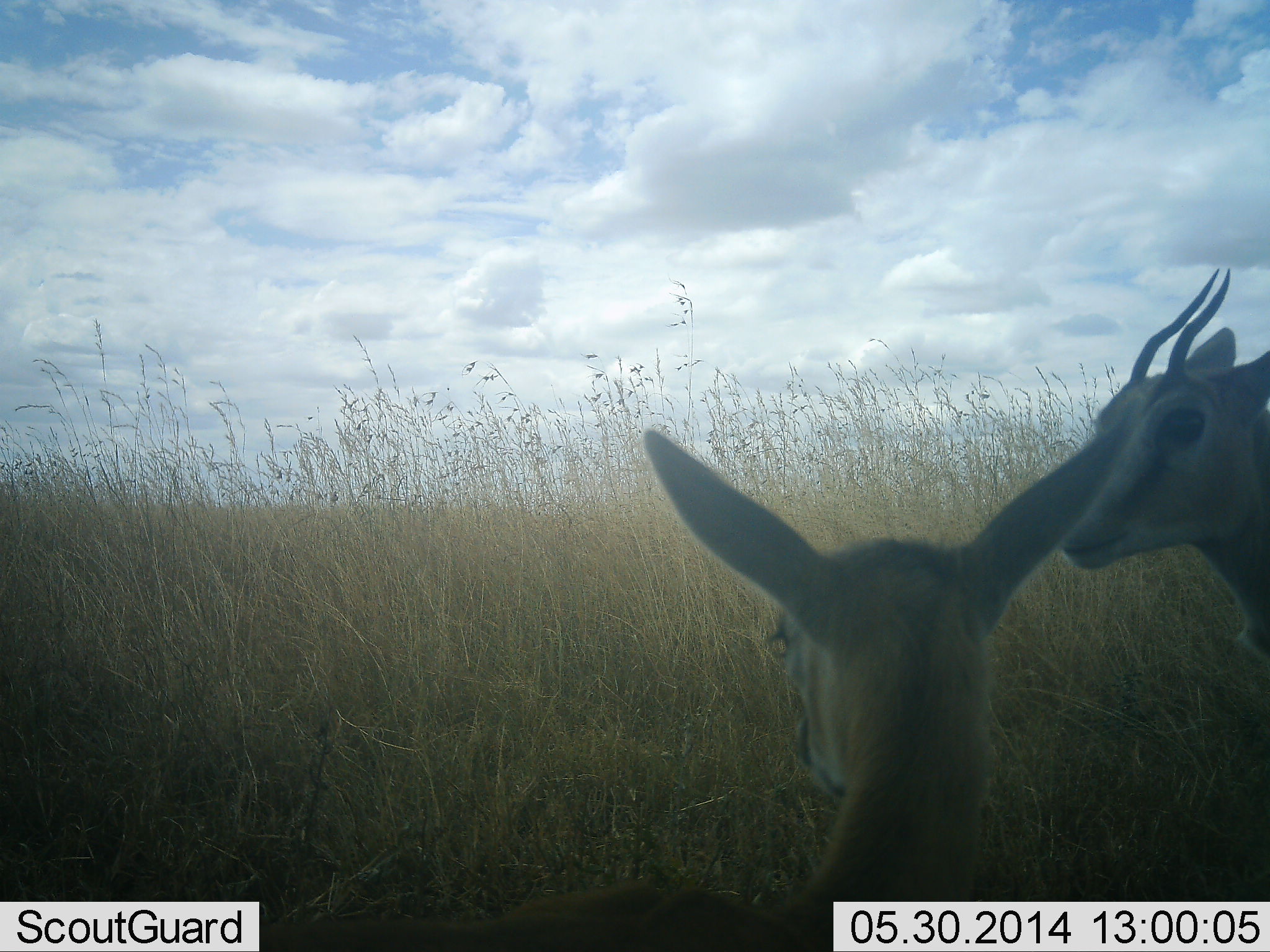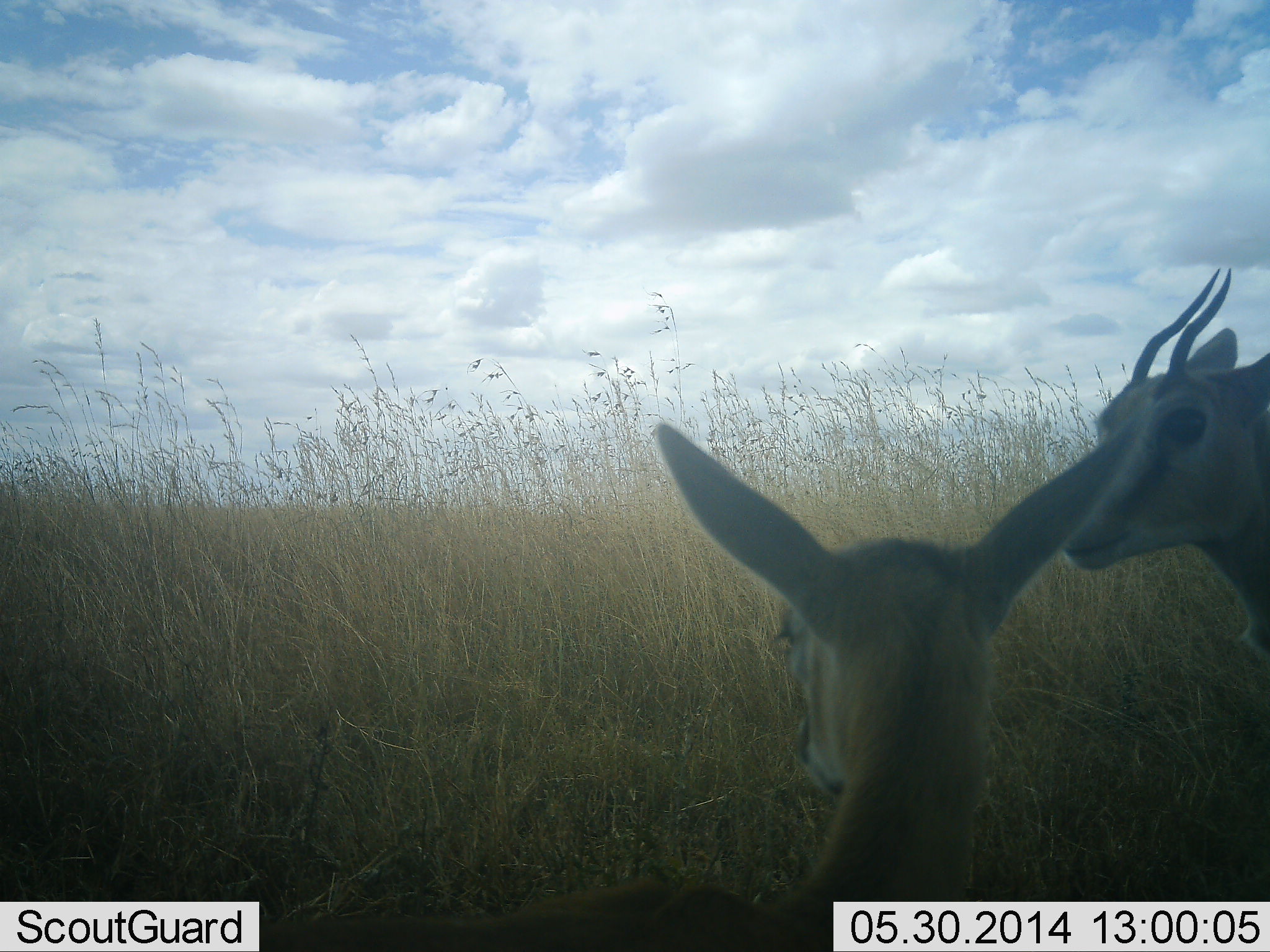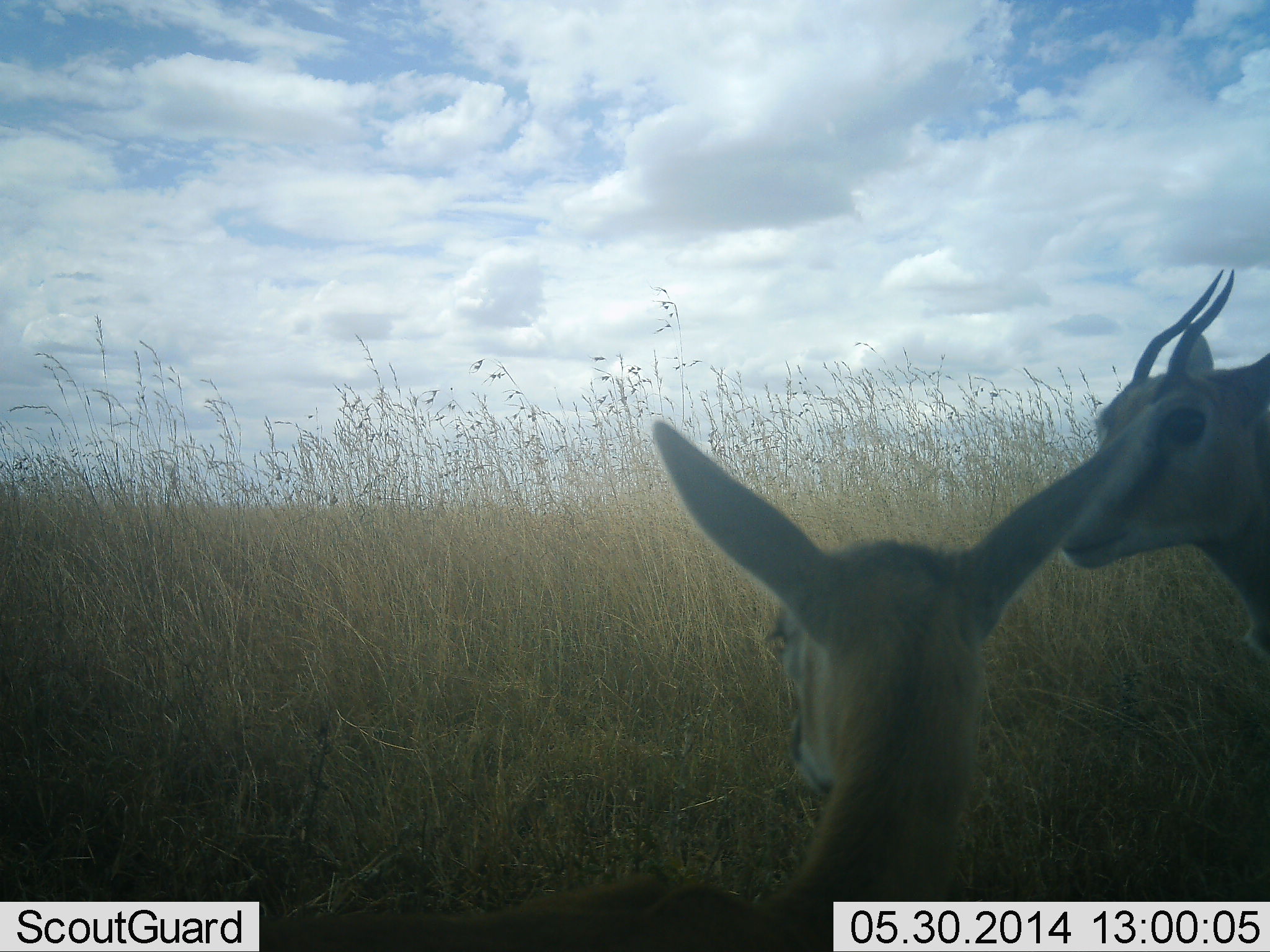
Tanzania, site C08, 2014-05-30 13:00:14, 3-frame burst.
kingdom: Animalia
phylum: Chordata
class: Mammalia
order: Artiodactyla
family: Bovidae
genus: Eudorcas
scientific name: Eudorcas thomsonii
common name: thomson's gazelle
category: gazellethomsons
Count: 2.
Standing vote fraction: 90%.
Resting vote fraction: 10%.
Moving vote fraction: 0%.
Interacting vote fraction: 0%.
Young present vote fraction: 10%.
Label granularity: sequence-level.